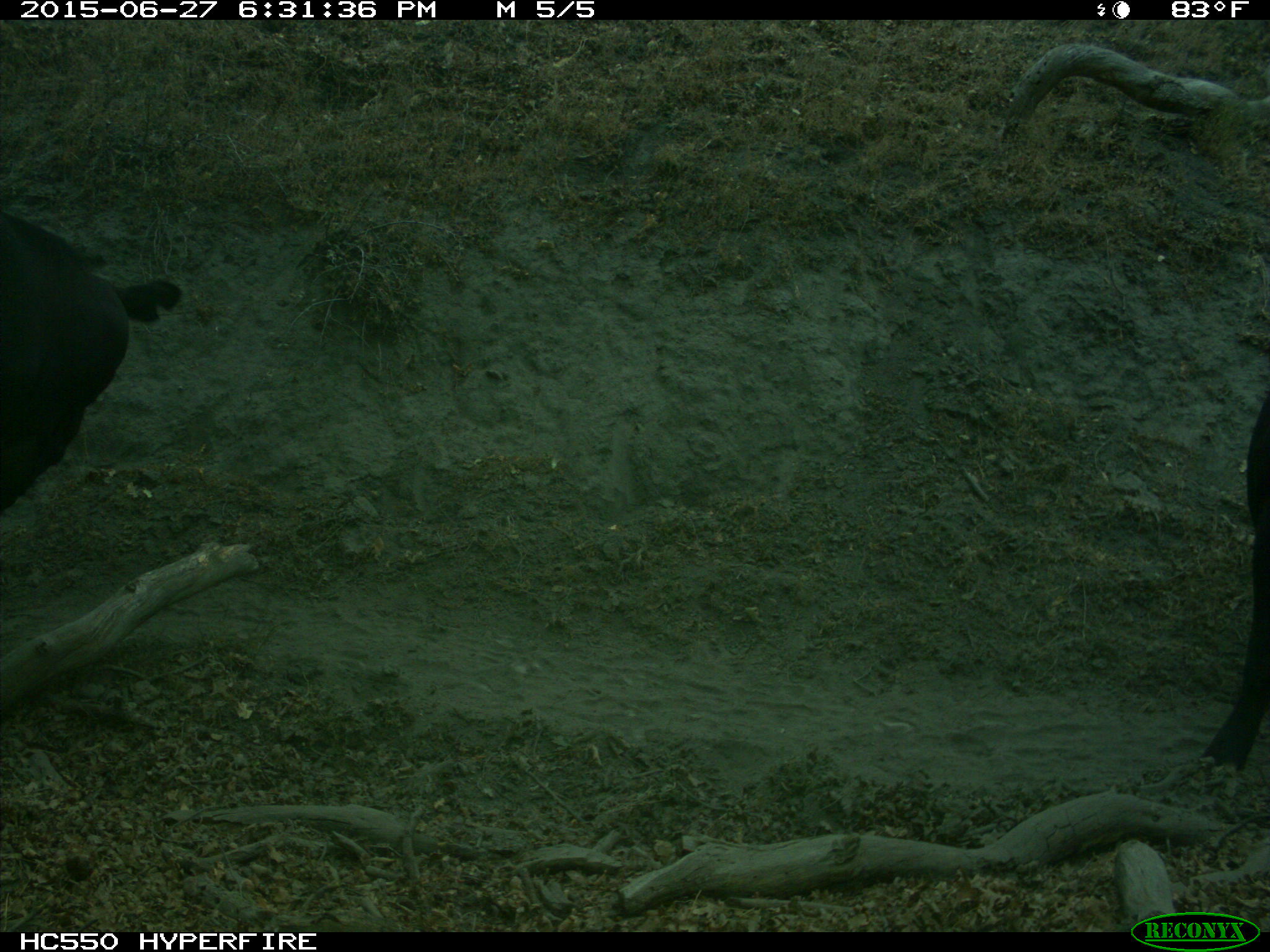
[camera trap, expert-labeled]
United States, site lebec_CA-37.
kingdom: Animalia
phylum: Chordata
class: Mammalia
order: Artiodactyla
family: Bovidae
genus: Bos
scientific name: Bos taurus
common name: domestic cow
Bos taurus (domestic cow).